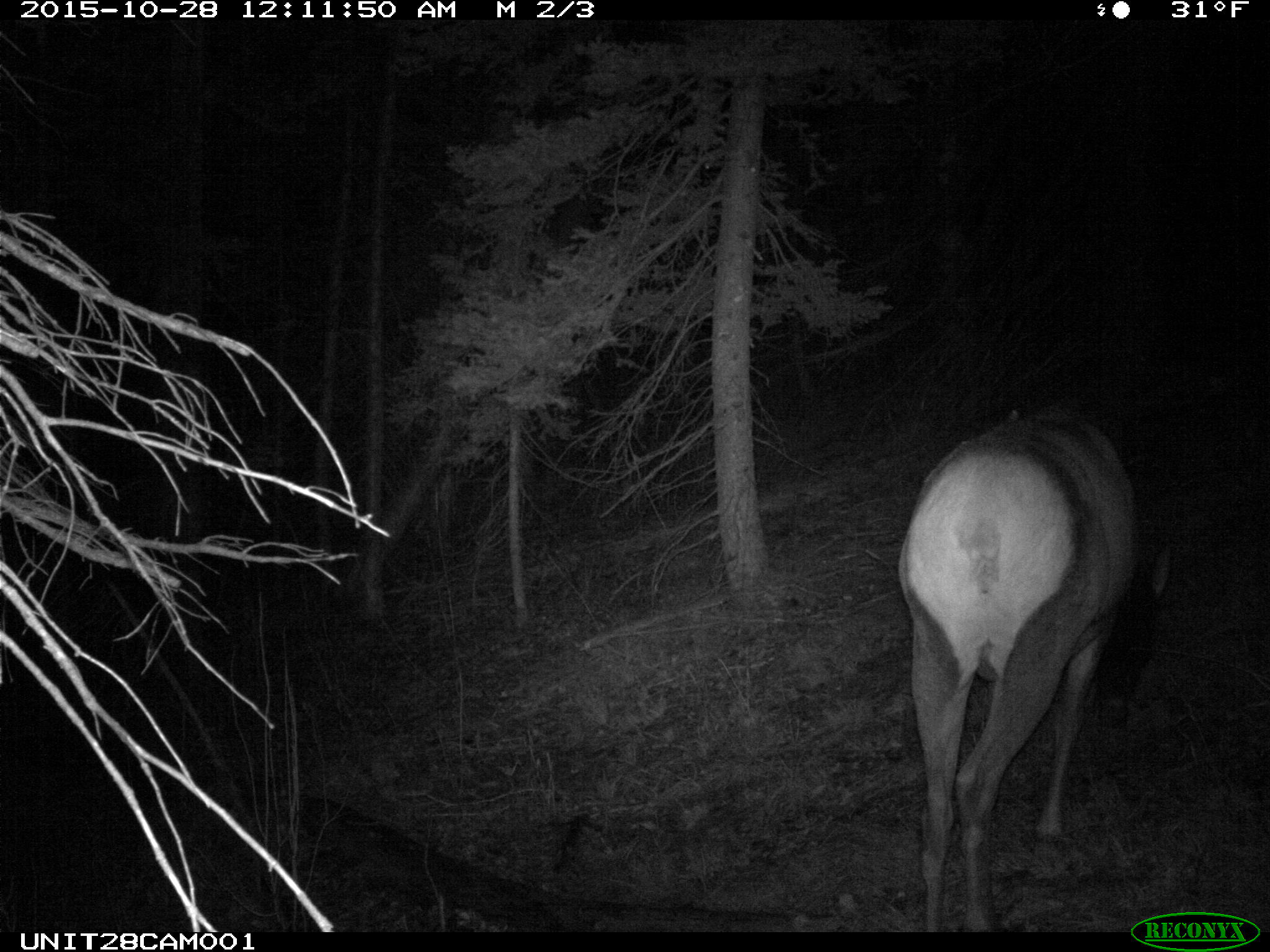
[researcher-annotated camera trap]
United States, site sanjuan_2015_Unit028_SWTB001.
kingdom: Animalia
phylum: Chordata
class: Mammalia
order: Artiodactyla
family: Cervidae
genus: Cervus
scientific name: Cervus elaphus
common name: red deer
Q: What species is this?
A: Cervus elaphus (red deer).